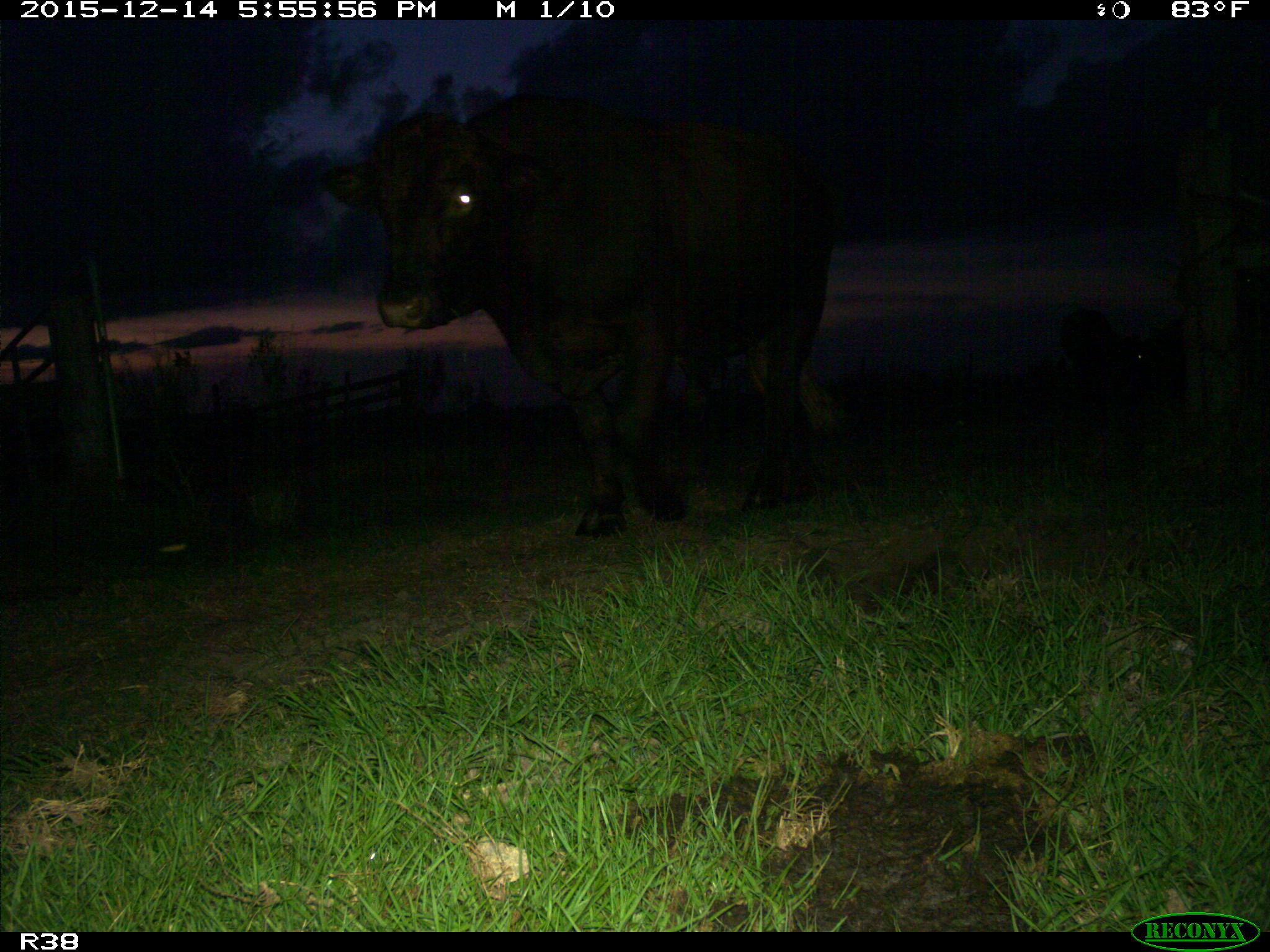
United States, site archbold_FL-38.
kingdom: Animalia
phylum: Chordata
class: Mammalia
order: Artiodactyla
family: Bovidae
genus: Bos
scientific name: Bos taurus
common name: domestic cow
Bos taurus (domestic cow).